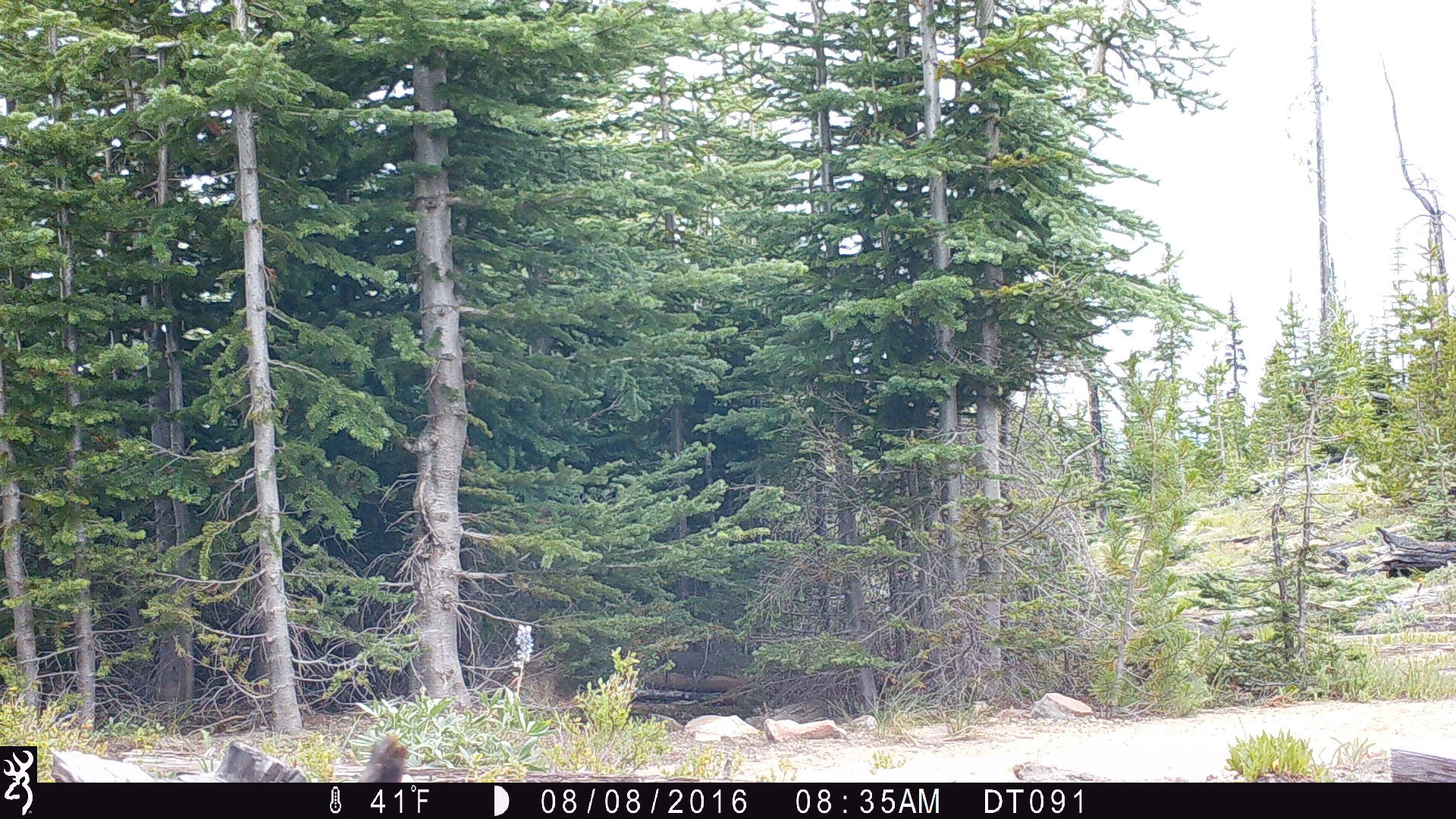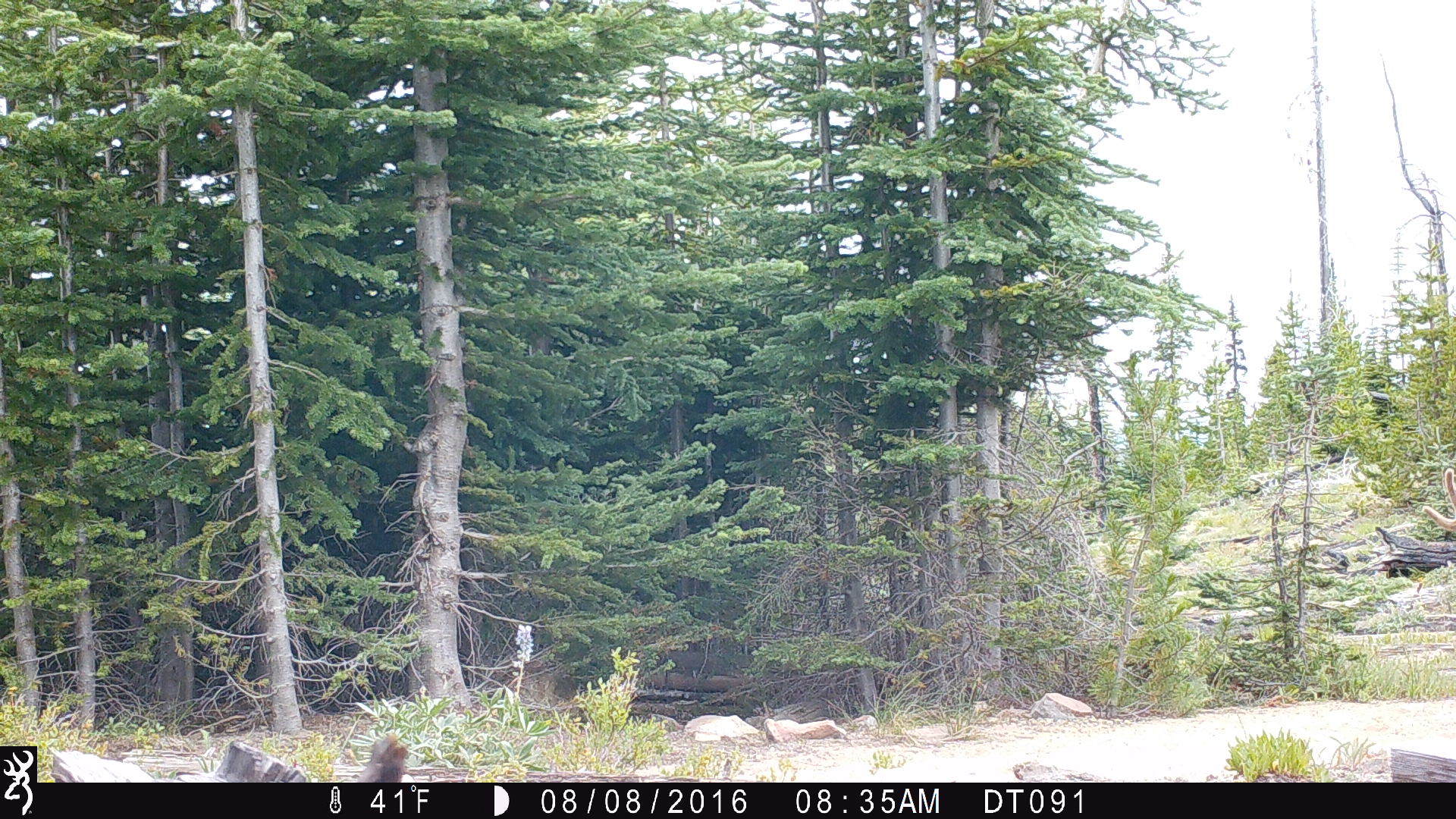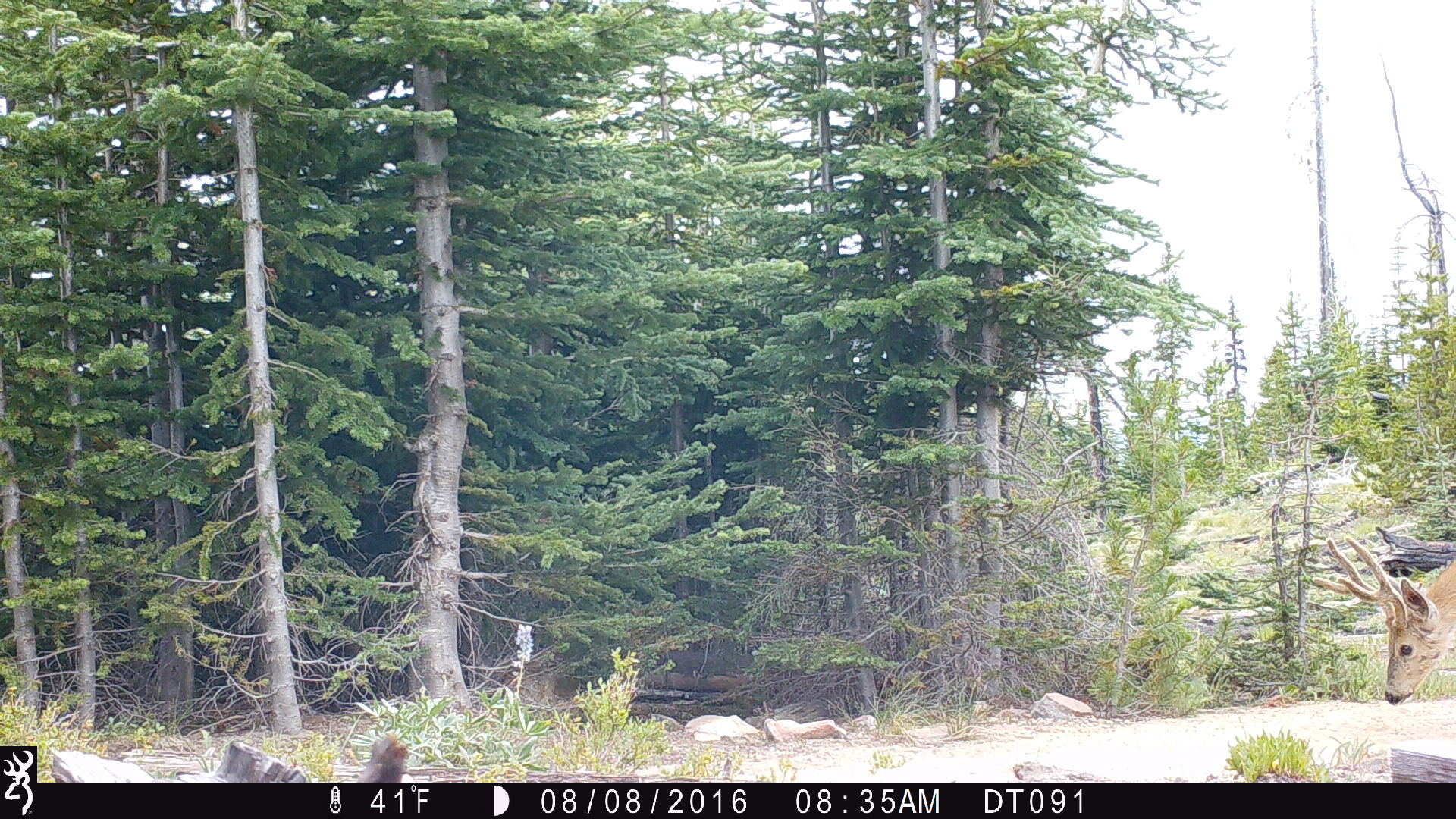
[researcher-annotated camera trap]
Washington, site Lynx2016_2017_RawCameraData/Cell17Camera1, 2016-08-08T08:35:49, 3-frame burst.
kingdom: Animalia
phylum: Chordata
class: Mammalia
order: Artiodactyla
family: Cervidae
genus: Odocoileus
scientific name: Odocoileus hemionus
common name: mule deer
Odocoileus hemionus (mule deer). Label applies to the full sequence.